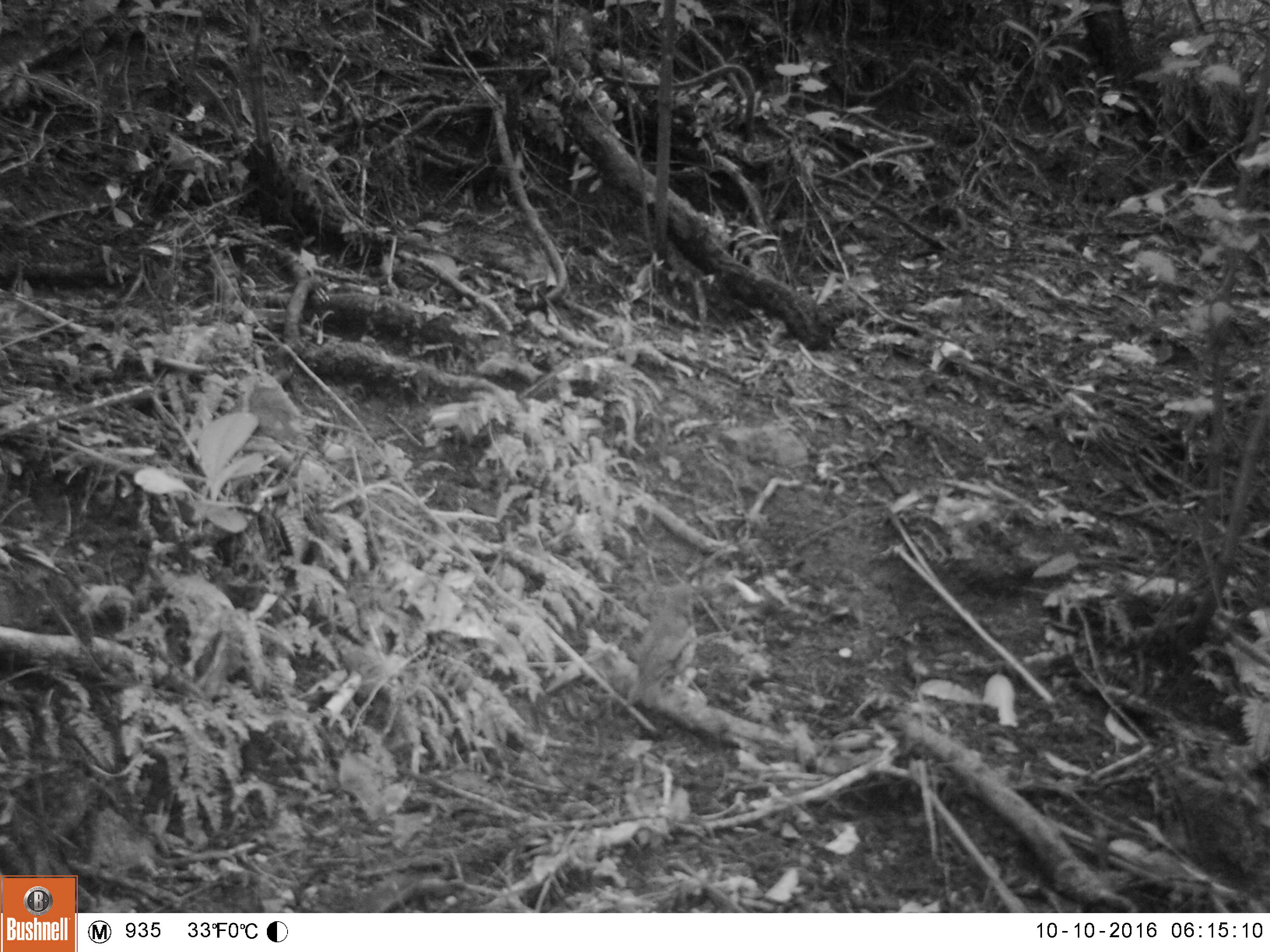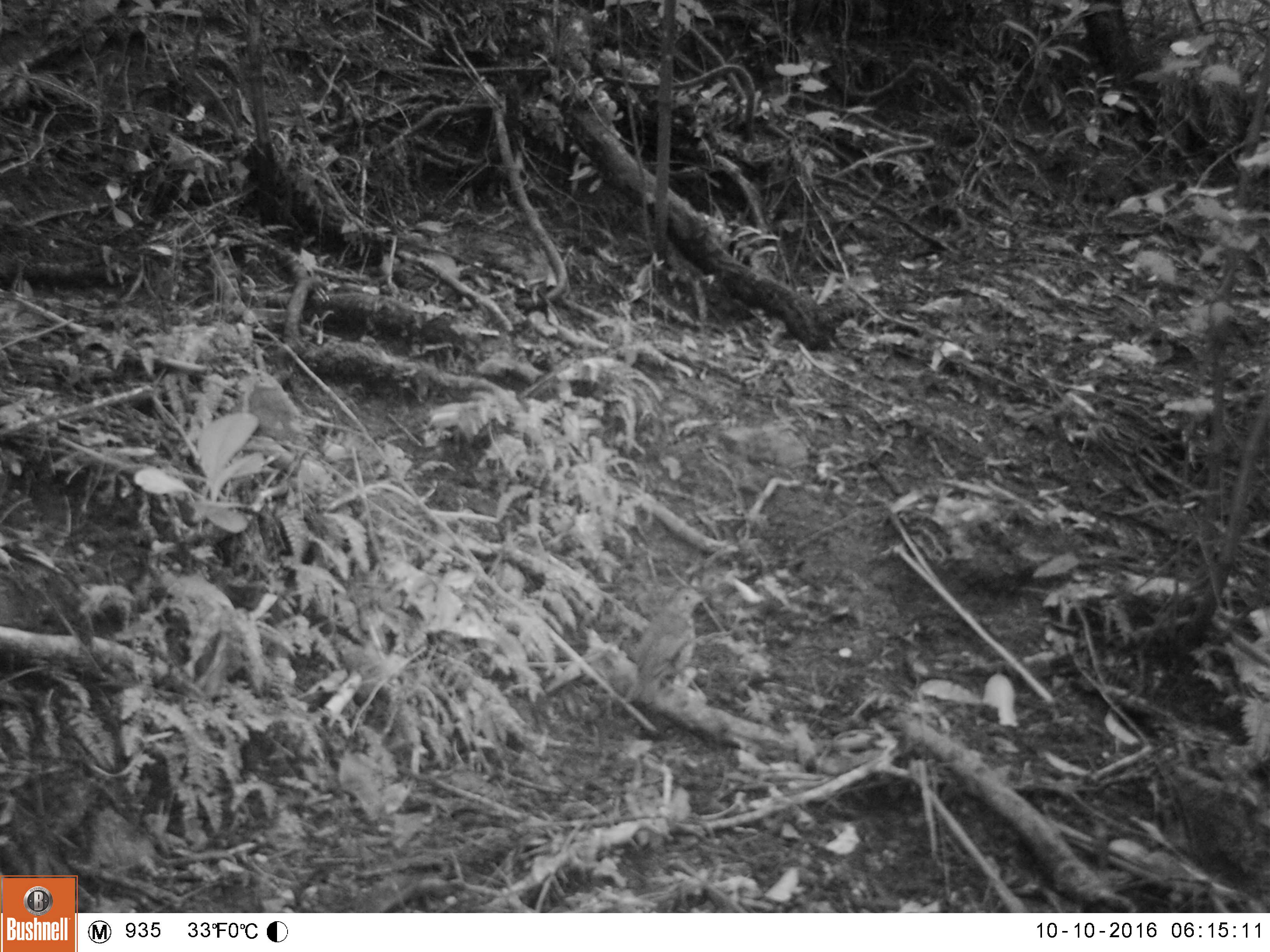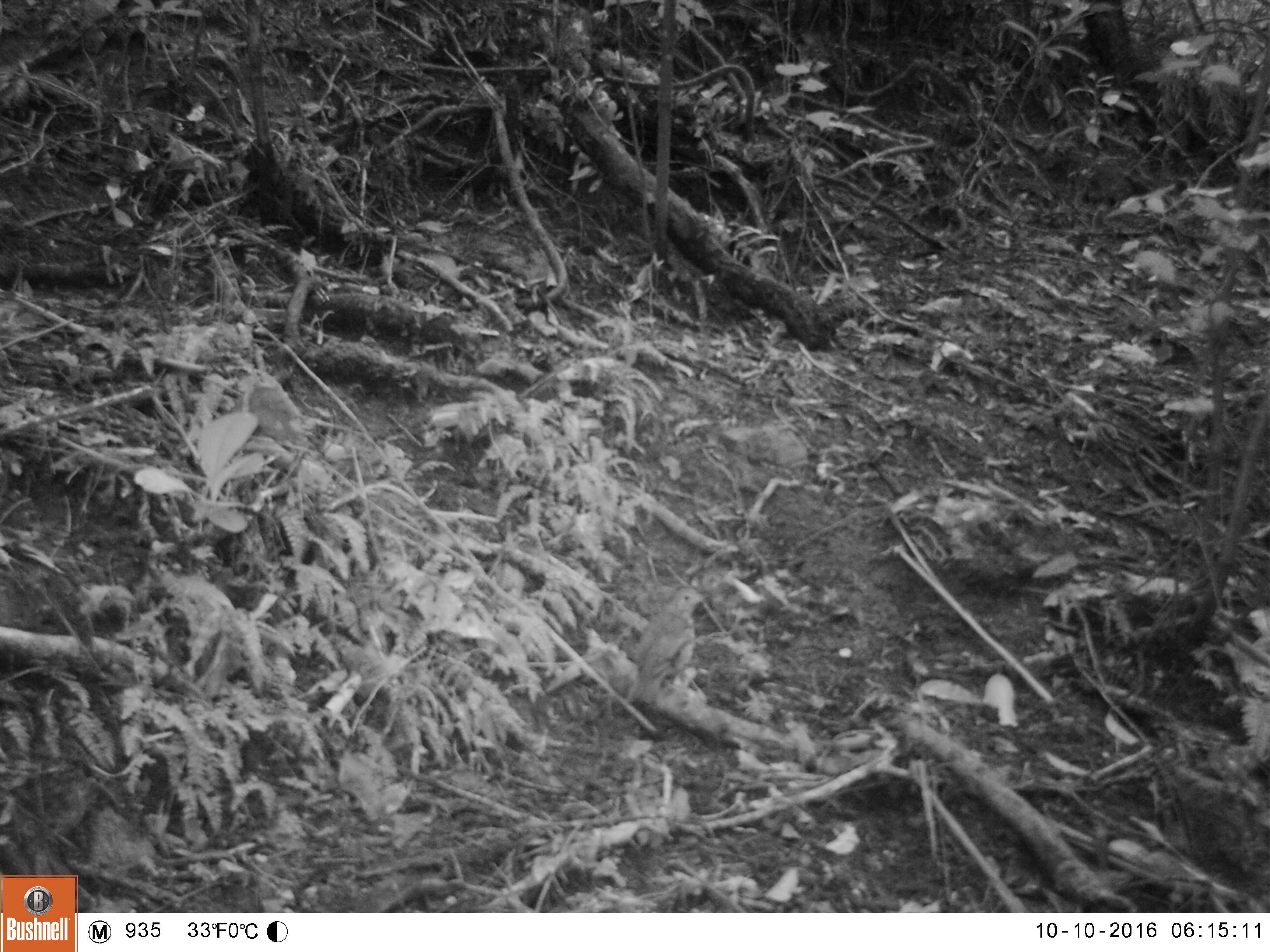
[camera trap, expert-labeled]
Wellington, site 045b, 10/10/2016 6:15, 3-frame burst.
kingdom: Animalia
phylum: Chordata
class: Aves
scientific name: Aves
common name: bird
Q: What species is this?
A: Bird (Aves).